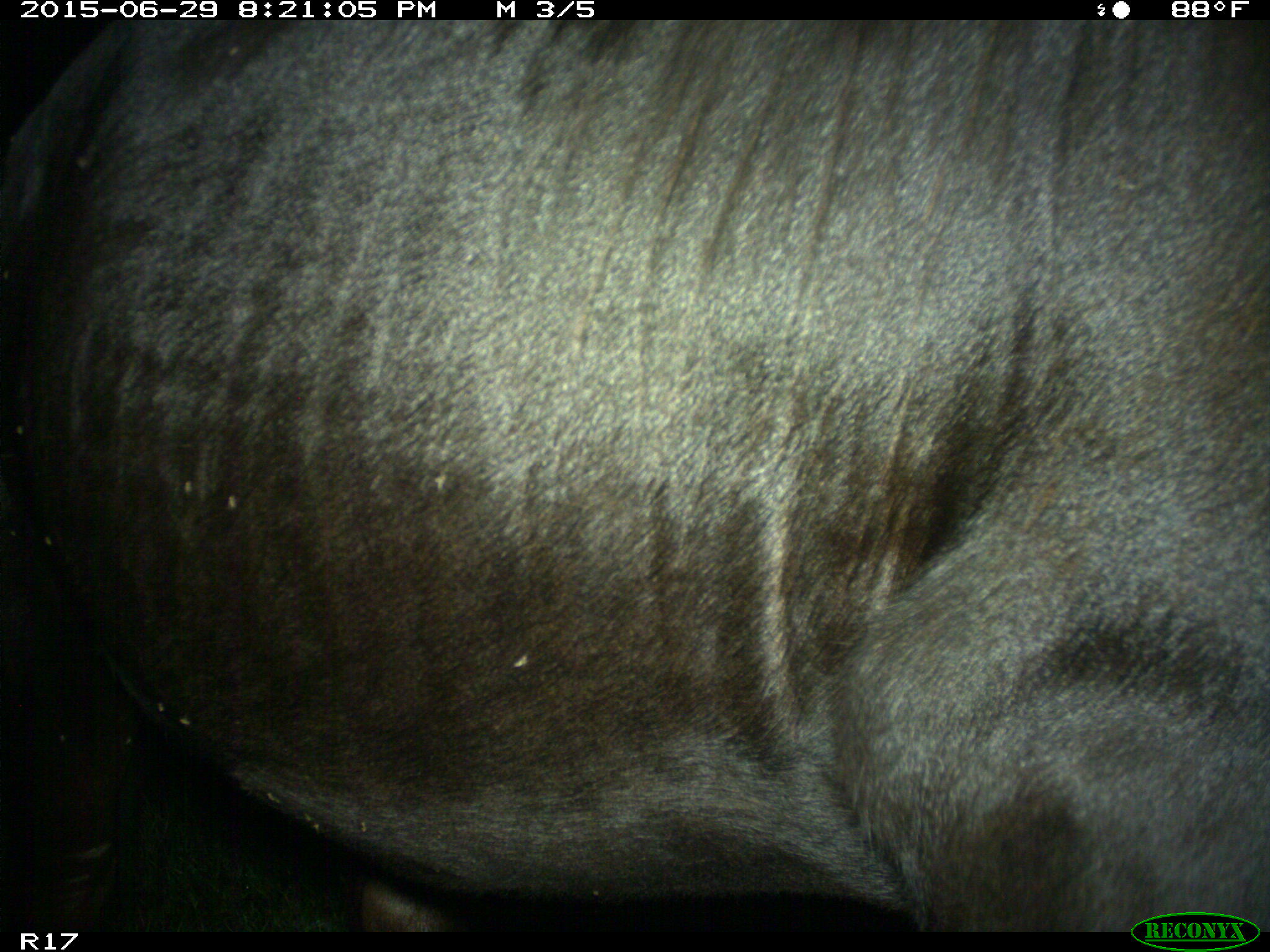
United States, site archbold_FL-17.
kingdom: Animalia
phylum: Chordata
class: Mammalia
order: Artiodactyla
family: Bovidae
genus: Bos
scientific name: Bos taurus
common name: domestic cow